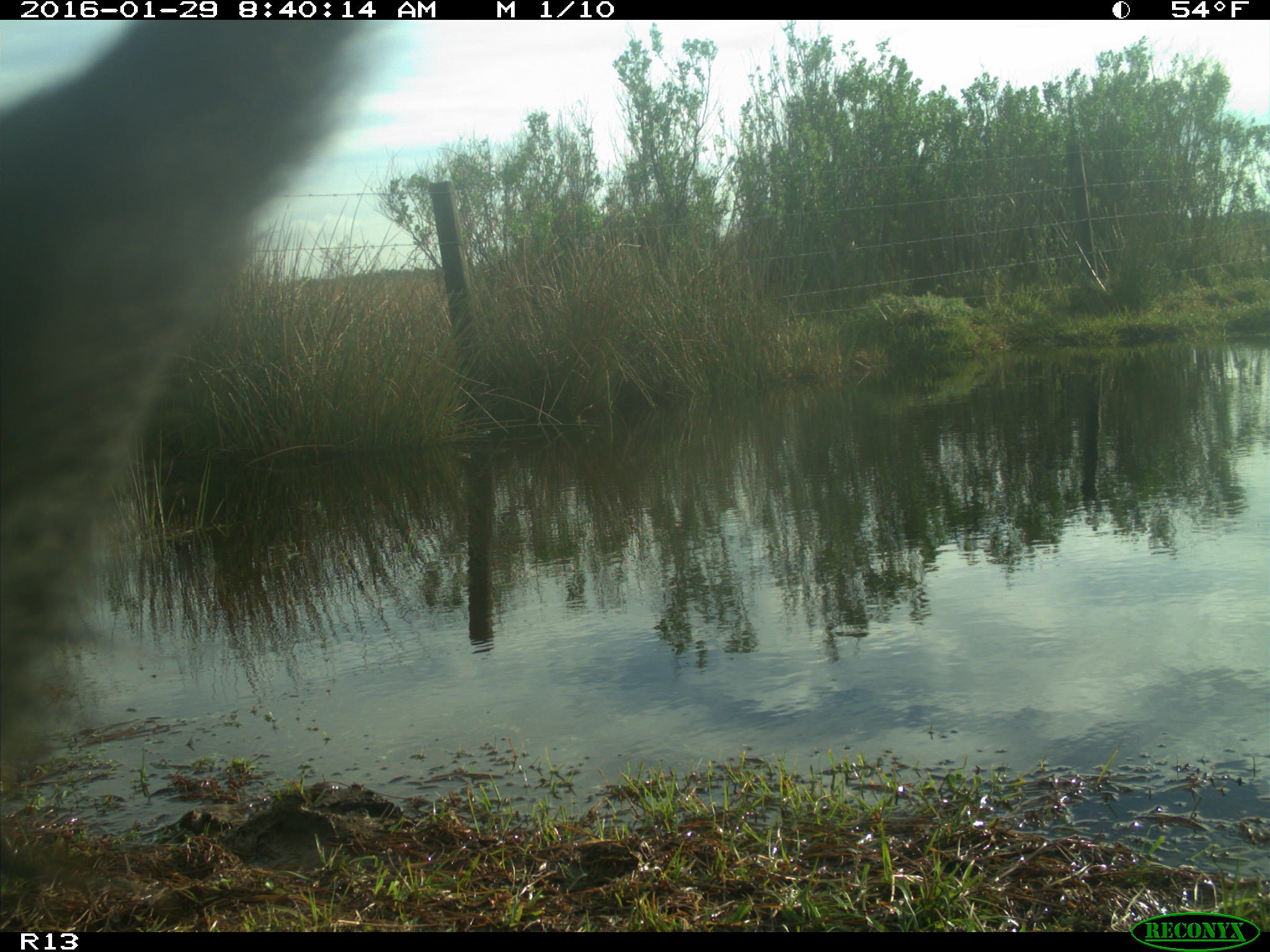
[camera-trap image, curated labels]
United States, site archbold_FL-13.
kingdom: Animalia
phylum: Chordata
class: Mammalia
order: Artiodactyla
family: Bovidae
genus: Bos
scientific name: Bos taurus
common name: domestic cow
Bos taurus (domestic cow).